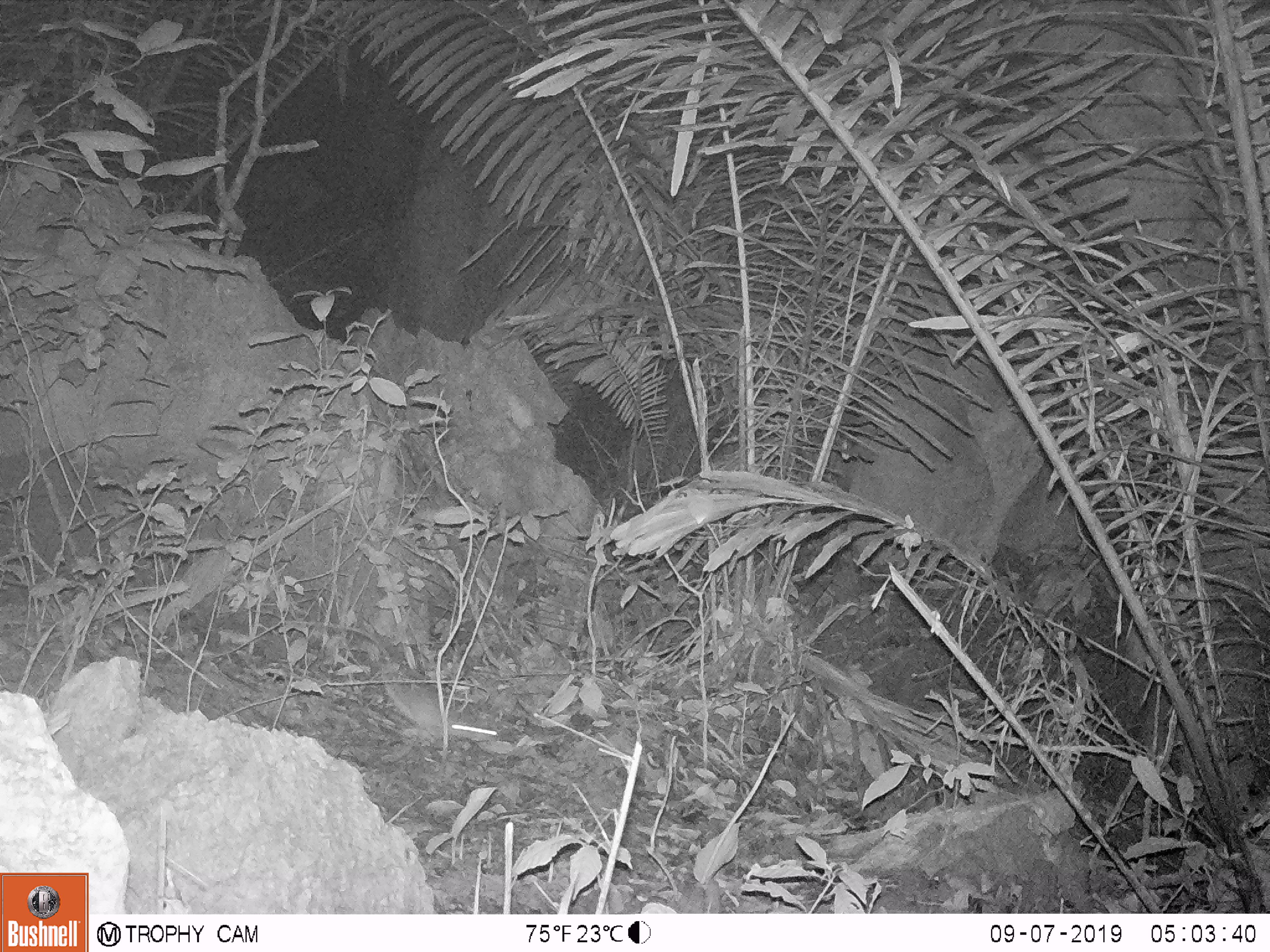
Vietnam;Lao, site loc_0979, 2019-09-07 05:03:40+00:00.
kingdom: Animalia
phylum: Chordata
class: Mammalia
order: Rodentia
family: Muridae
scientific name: Muridae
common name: old-world mice and rats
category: unidentified murid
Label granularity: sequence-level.